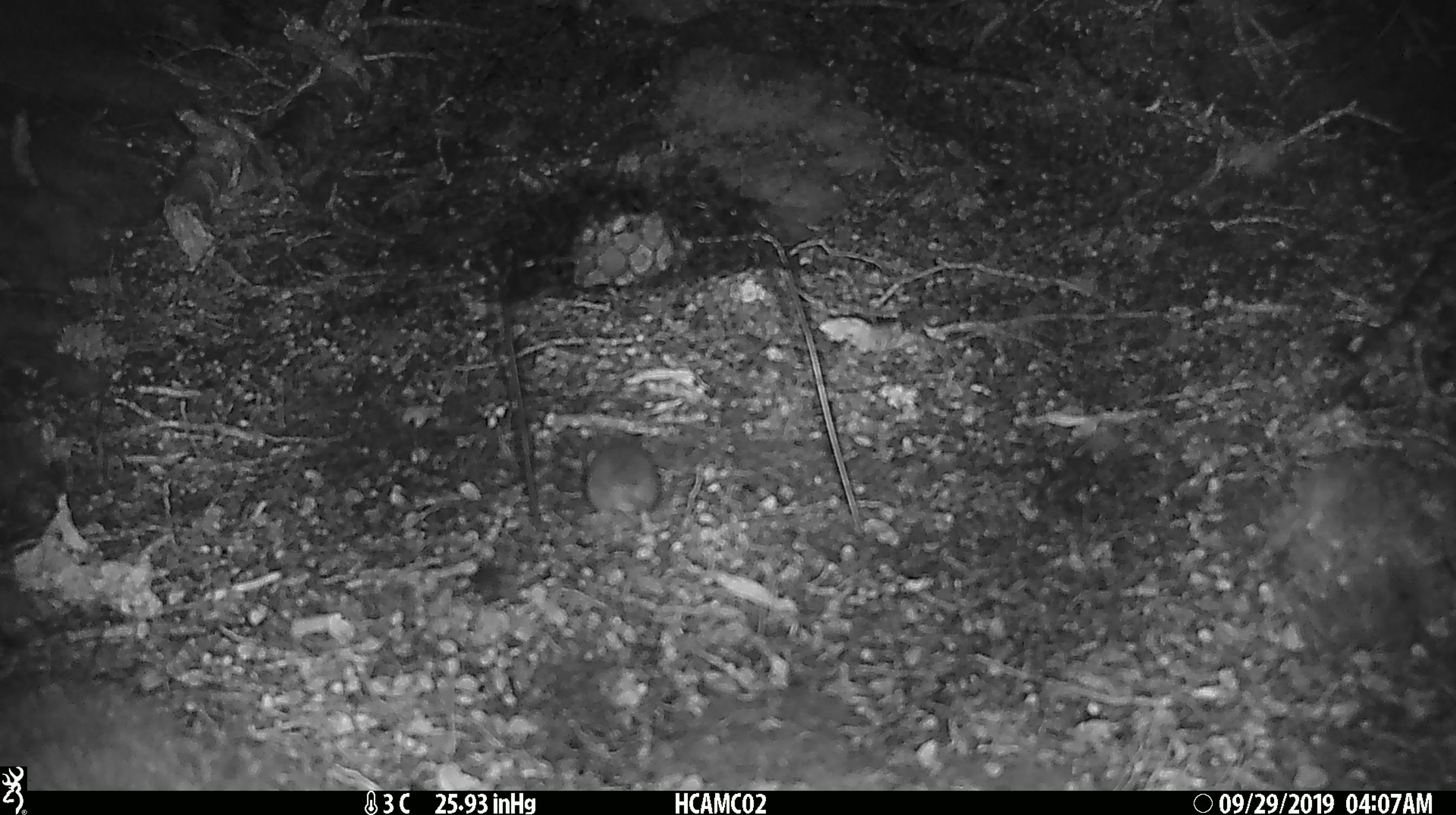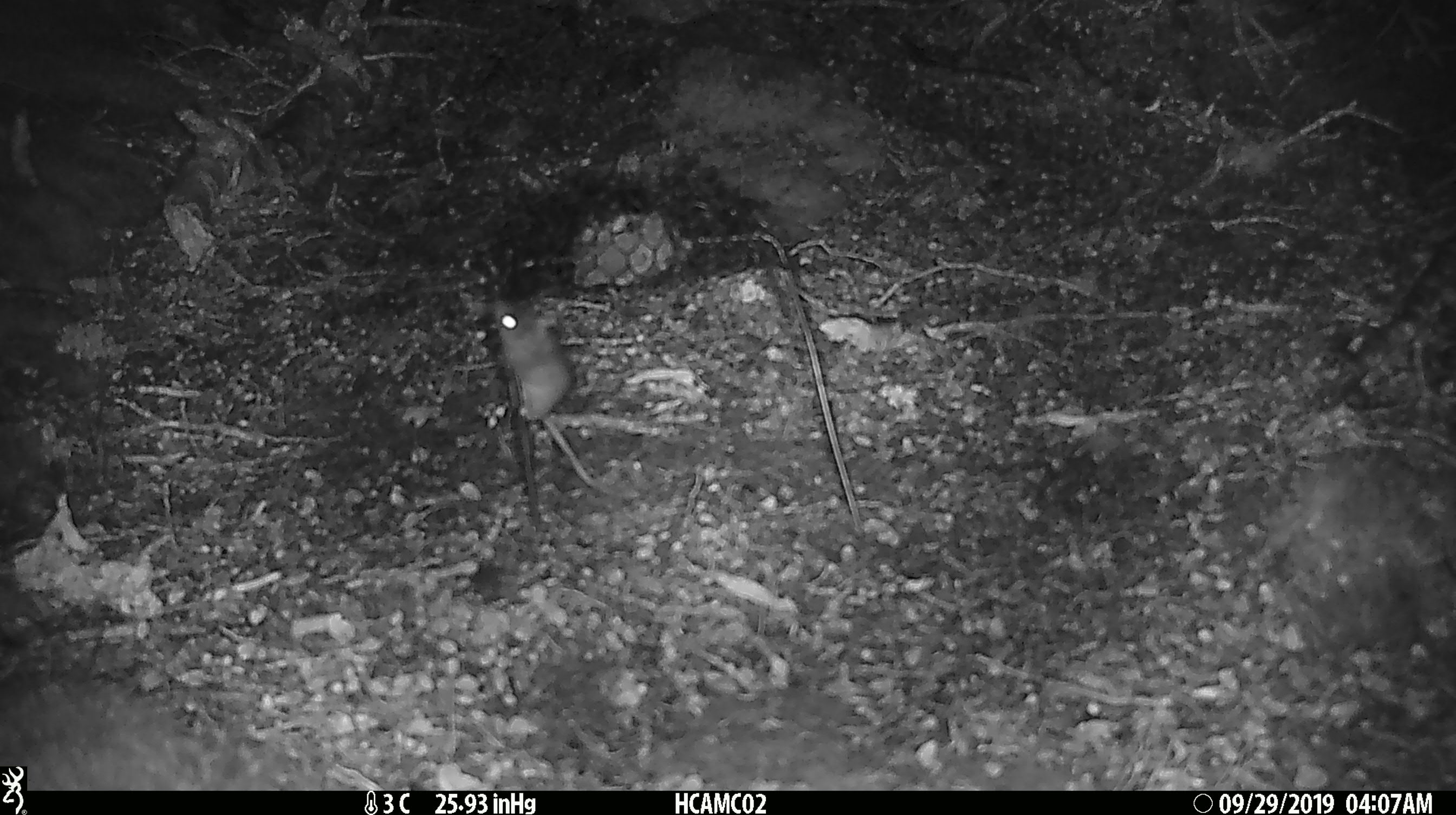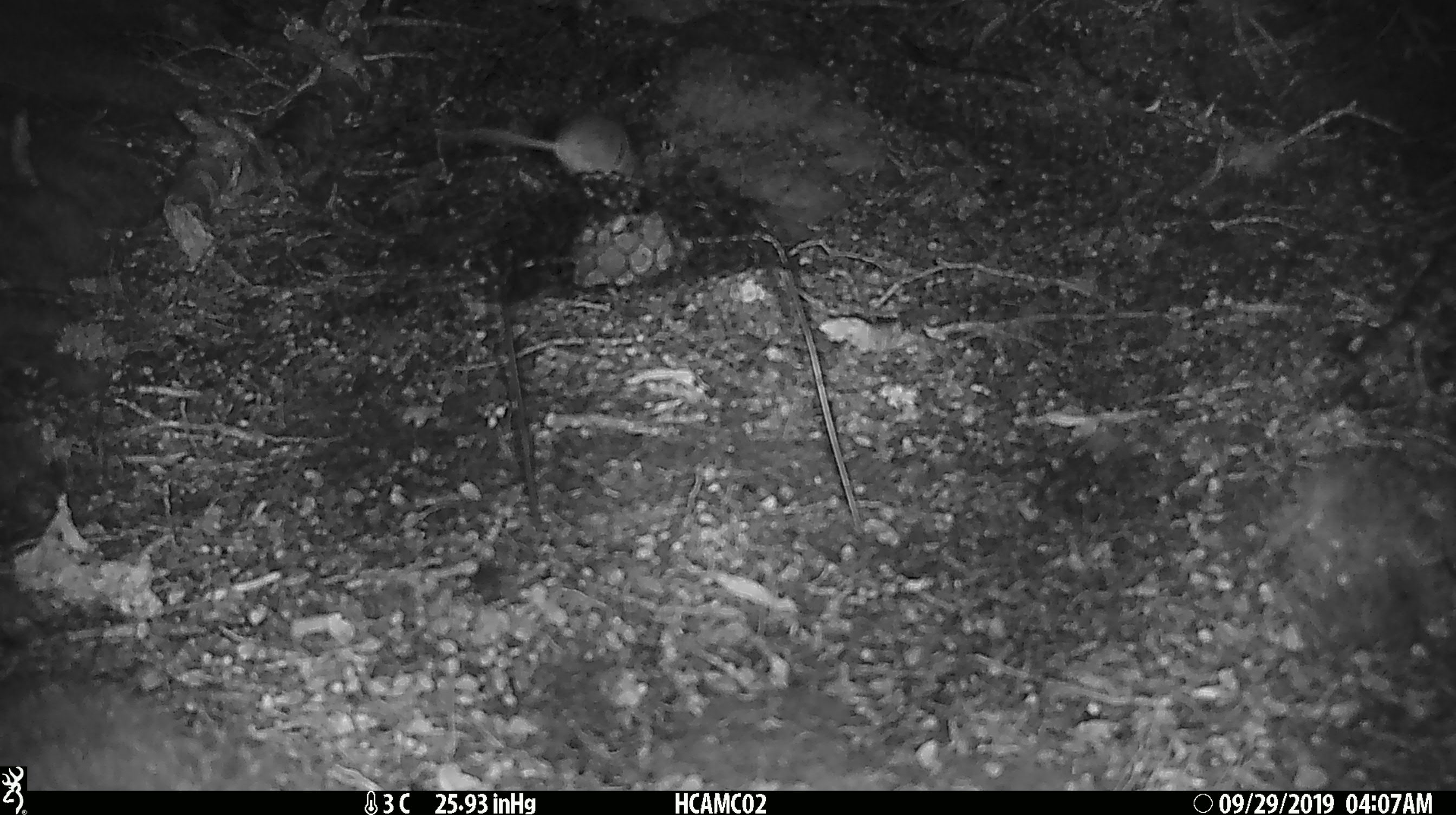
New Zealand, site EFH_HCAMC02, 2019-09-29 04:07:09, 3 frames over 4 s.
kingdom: Animalia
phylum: Chordata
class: Mammalia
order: Rodentia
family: Muridae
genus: Mus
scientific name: Mus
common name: mouse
Mouse (Mus).